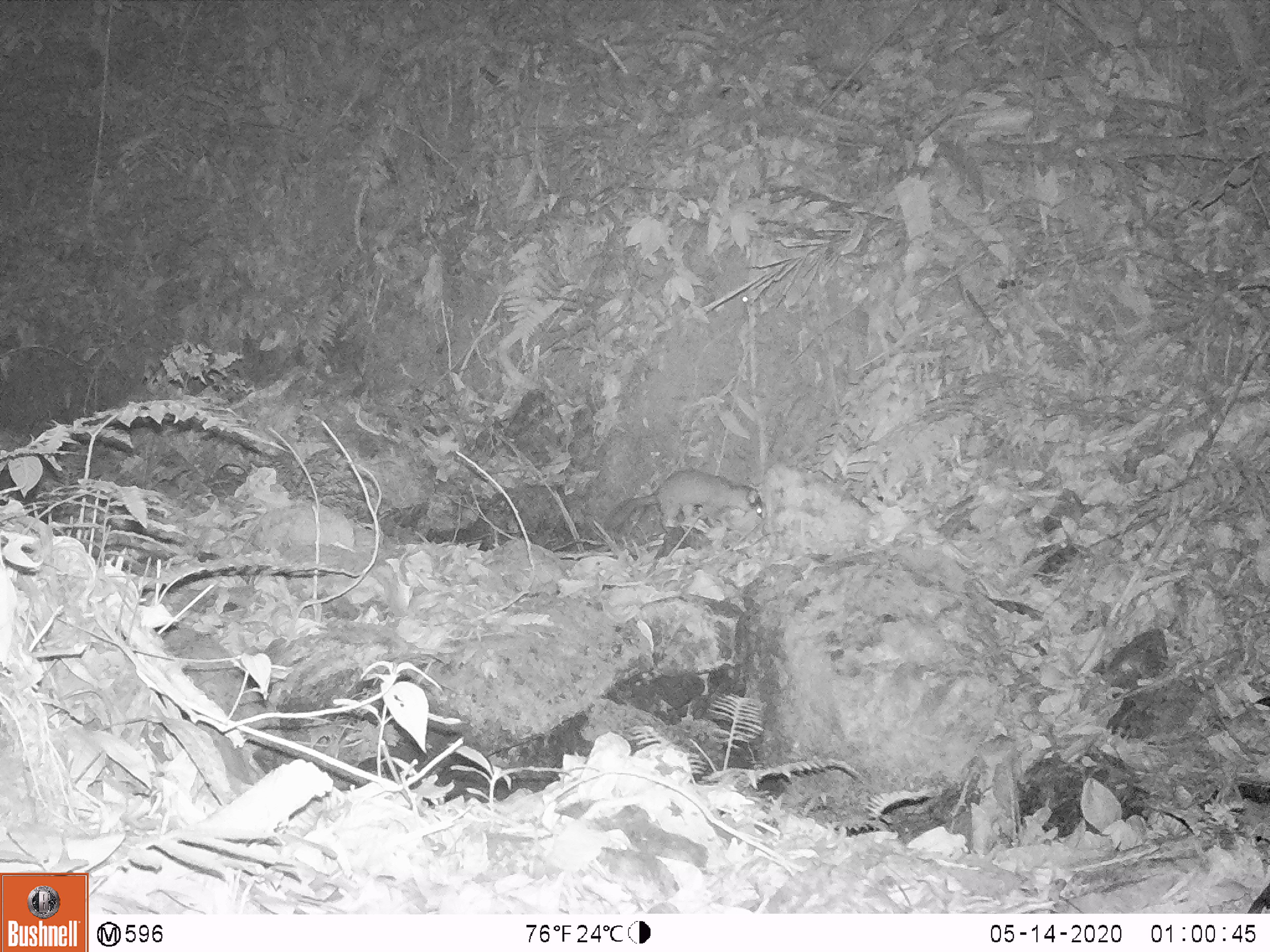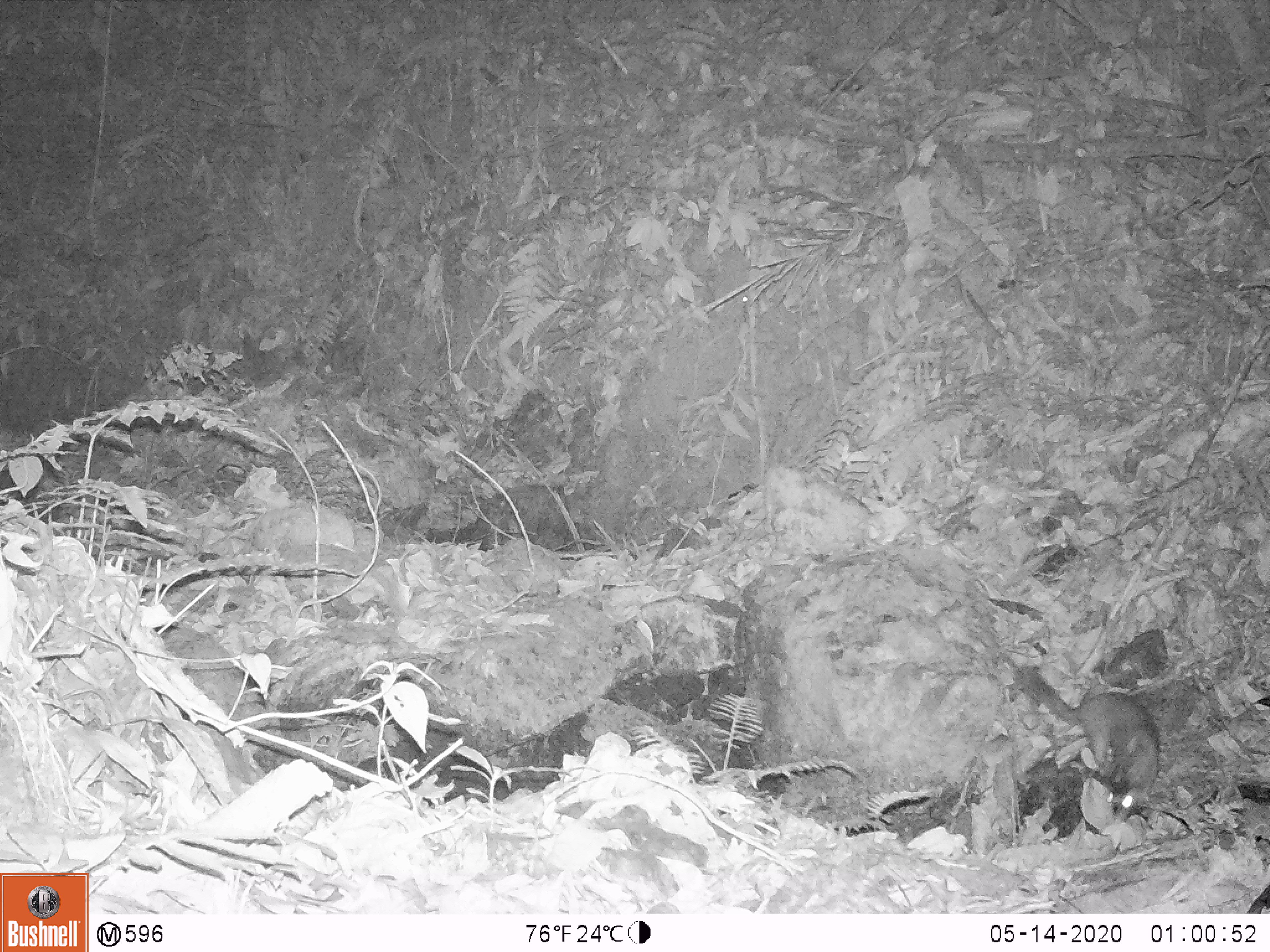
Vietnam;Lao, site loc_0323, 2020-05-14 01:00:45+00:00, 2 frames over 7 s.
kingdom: Animalia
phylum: Chordata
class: Mammalia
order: Carnivora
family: Mustelidae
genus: Melogale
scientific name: Melogale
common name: ferret badger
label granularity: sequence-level